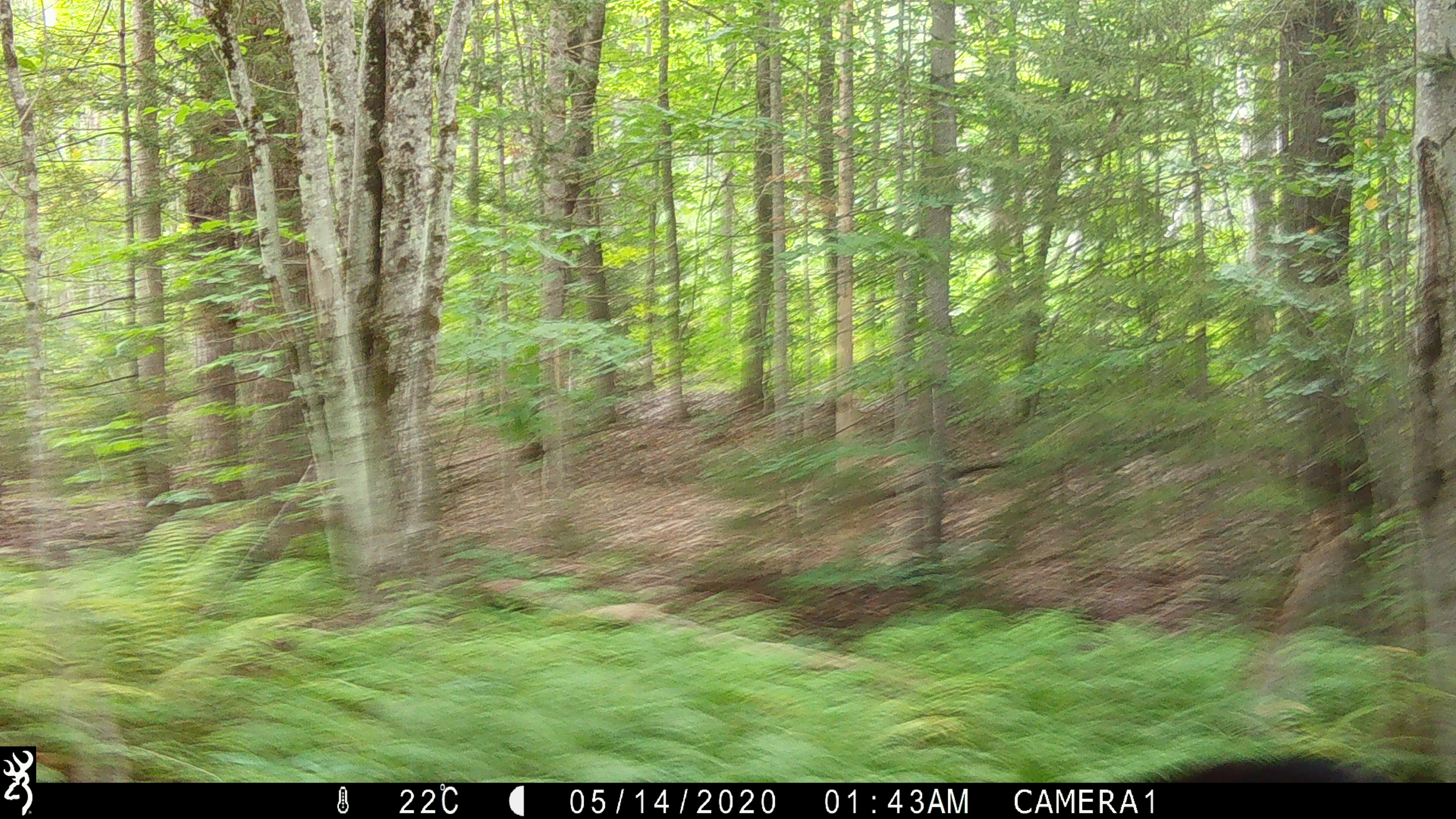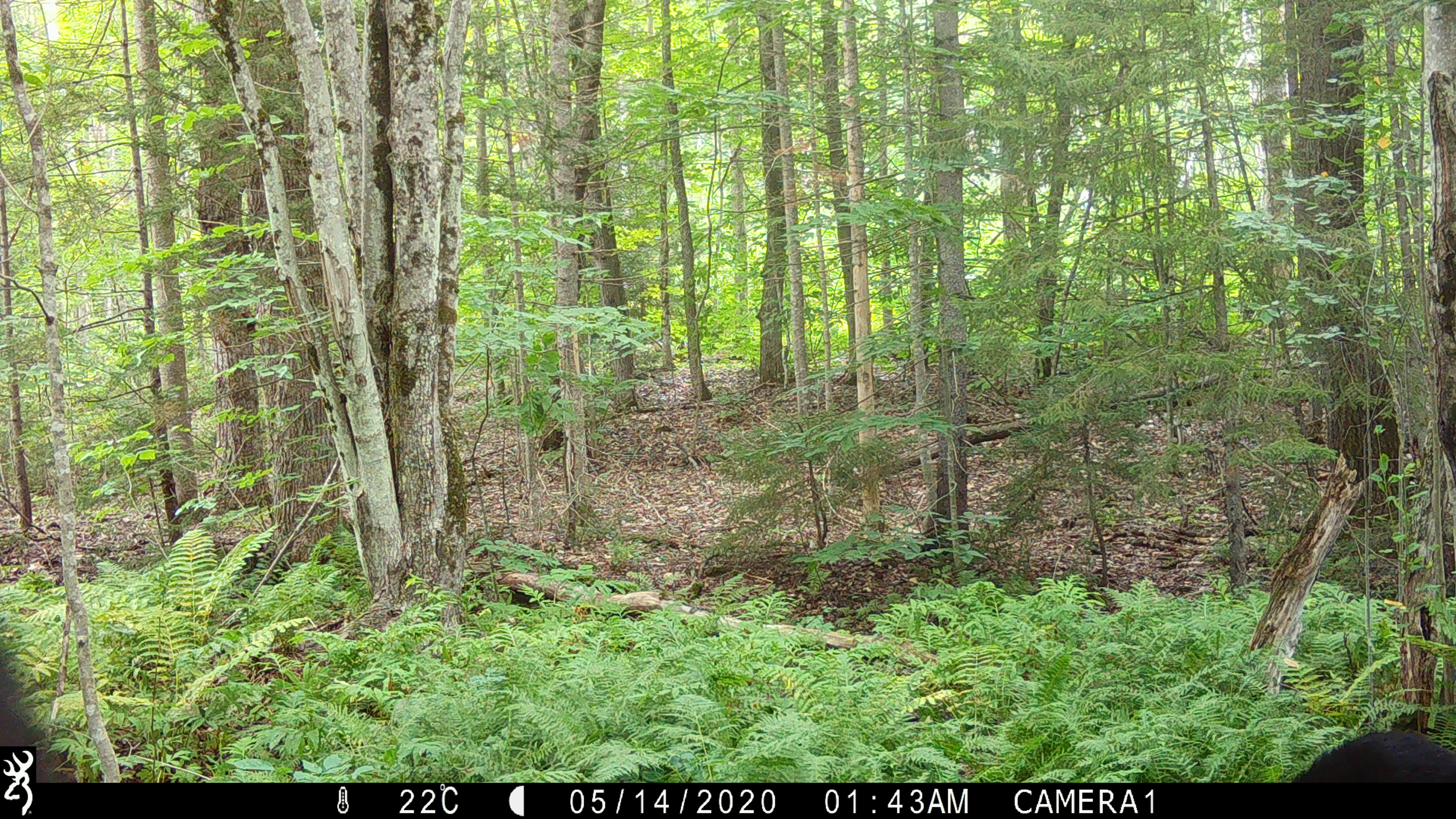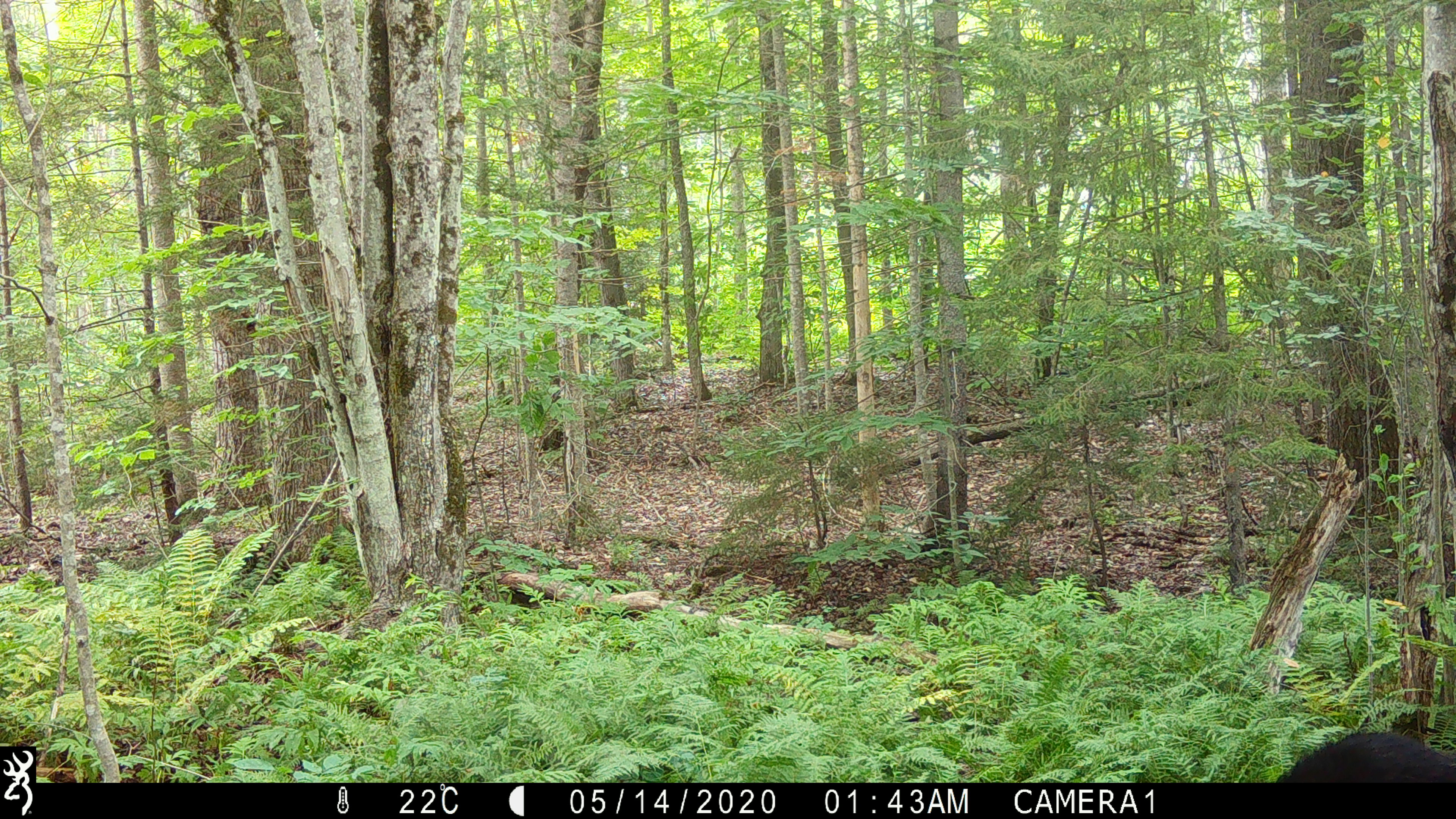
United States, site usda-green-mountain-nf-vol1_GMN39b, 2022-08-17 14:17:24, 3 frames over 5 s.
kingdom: Animalia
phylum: Chordata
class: Mammalia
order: Carnivora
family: Ursidae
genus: Ursus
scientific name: Ursus americanus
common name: black bear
Black bear (Ursus americanus).